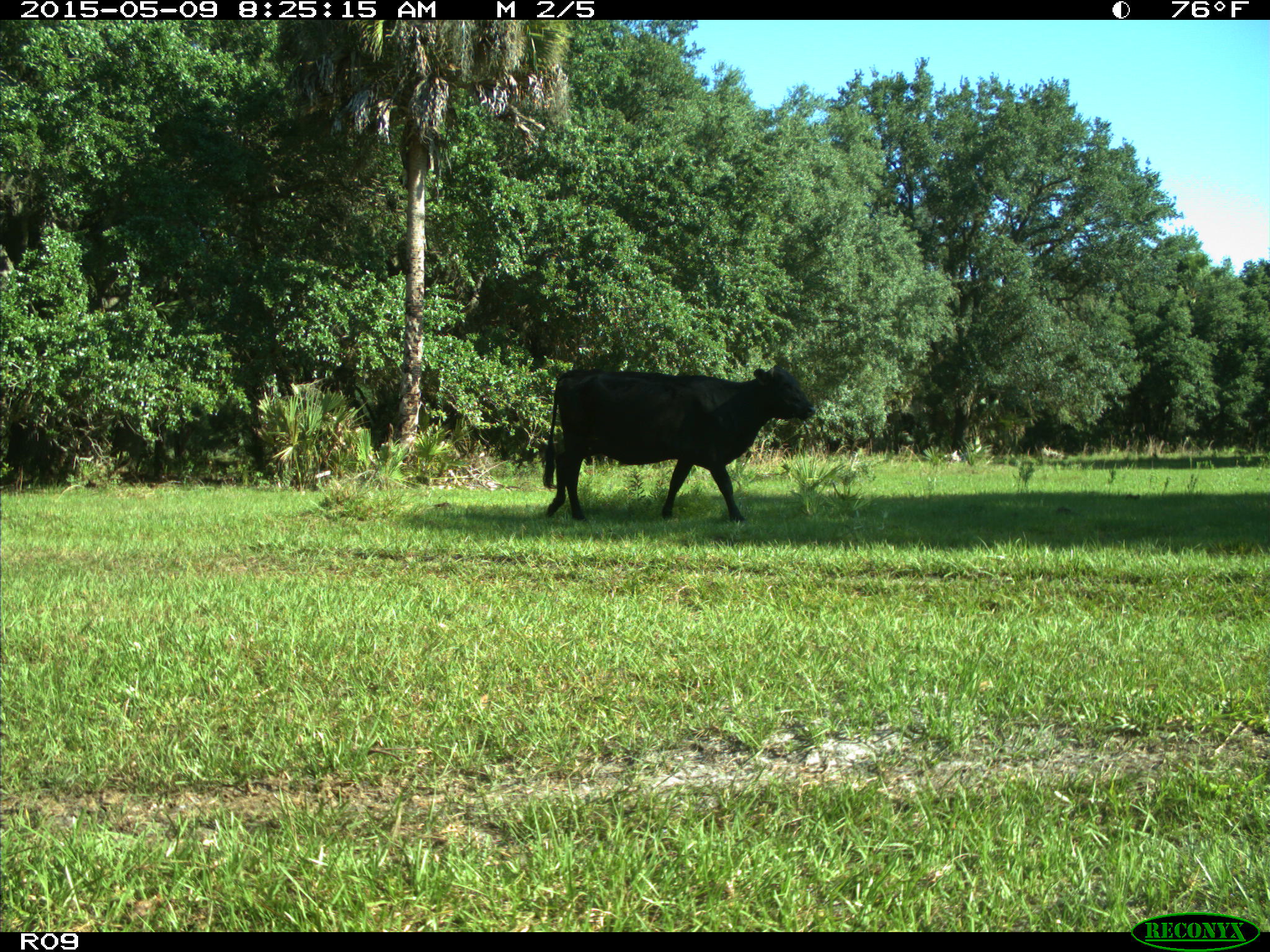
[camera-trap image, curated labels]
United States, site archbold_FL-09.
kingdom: Animalia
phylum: Chordata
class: Mammalia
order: Artiodactyla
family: Bovidae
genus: Bos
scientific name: Bos taurus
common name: domestic cow